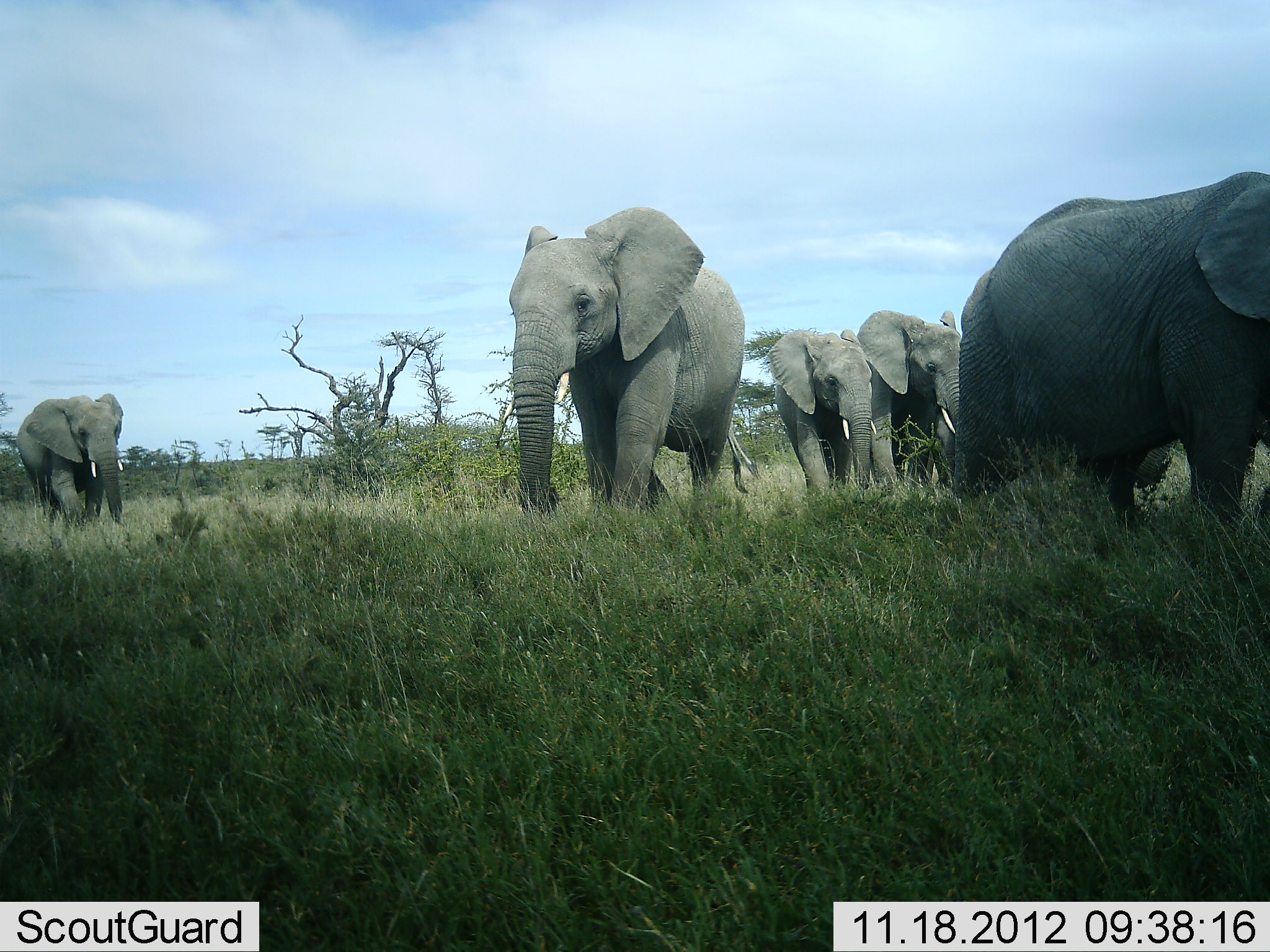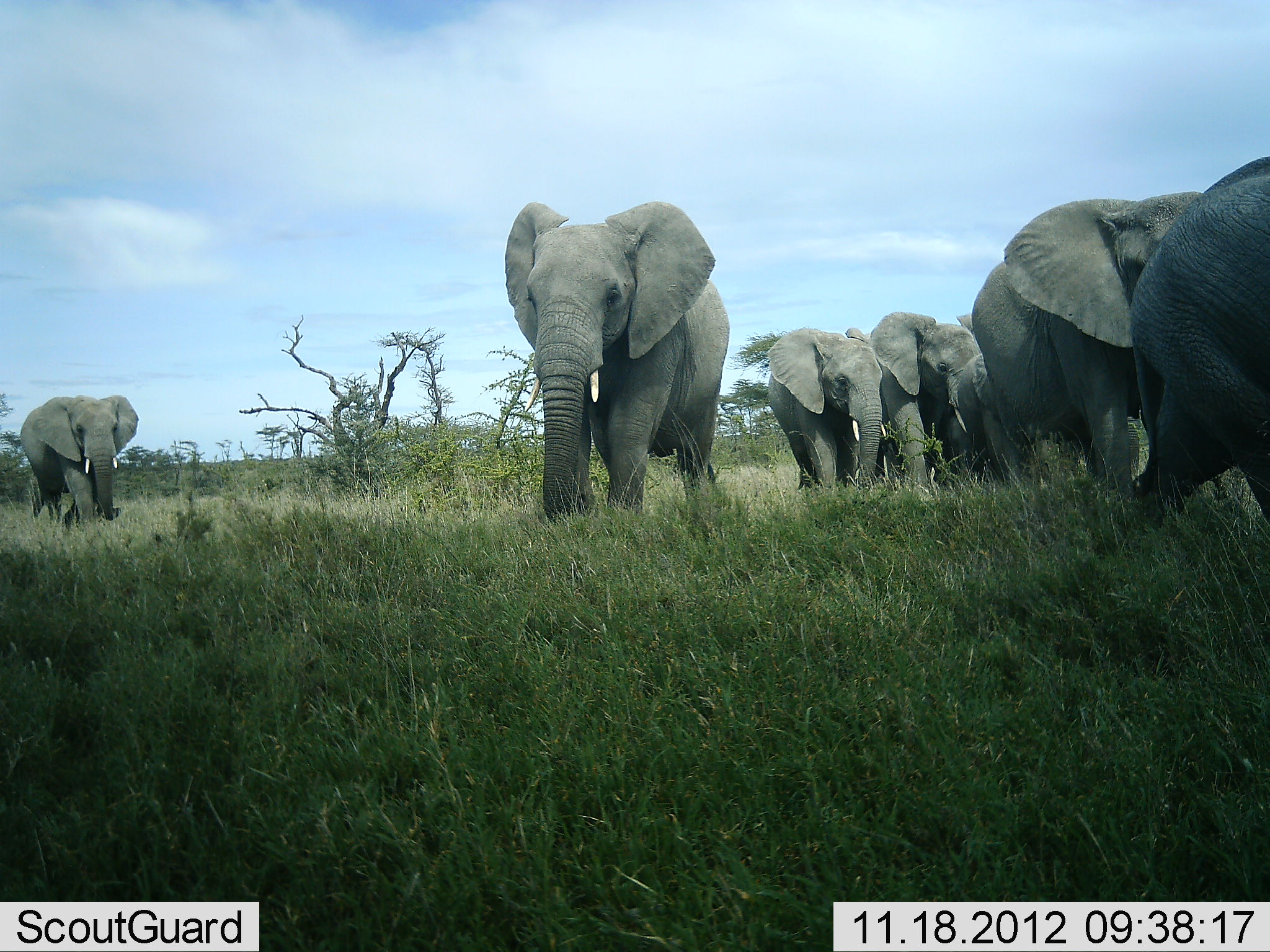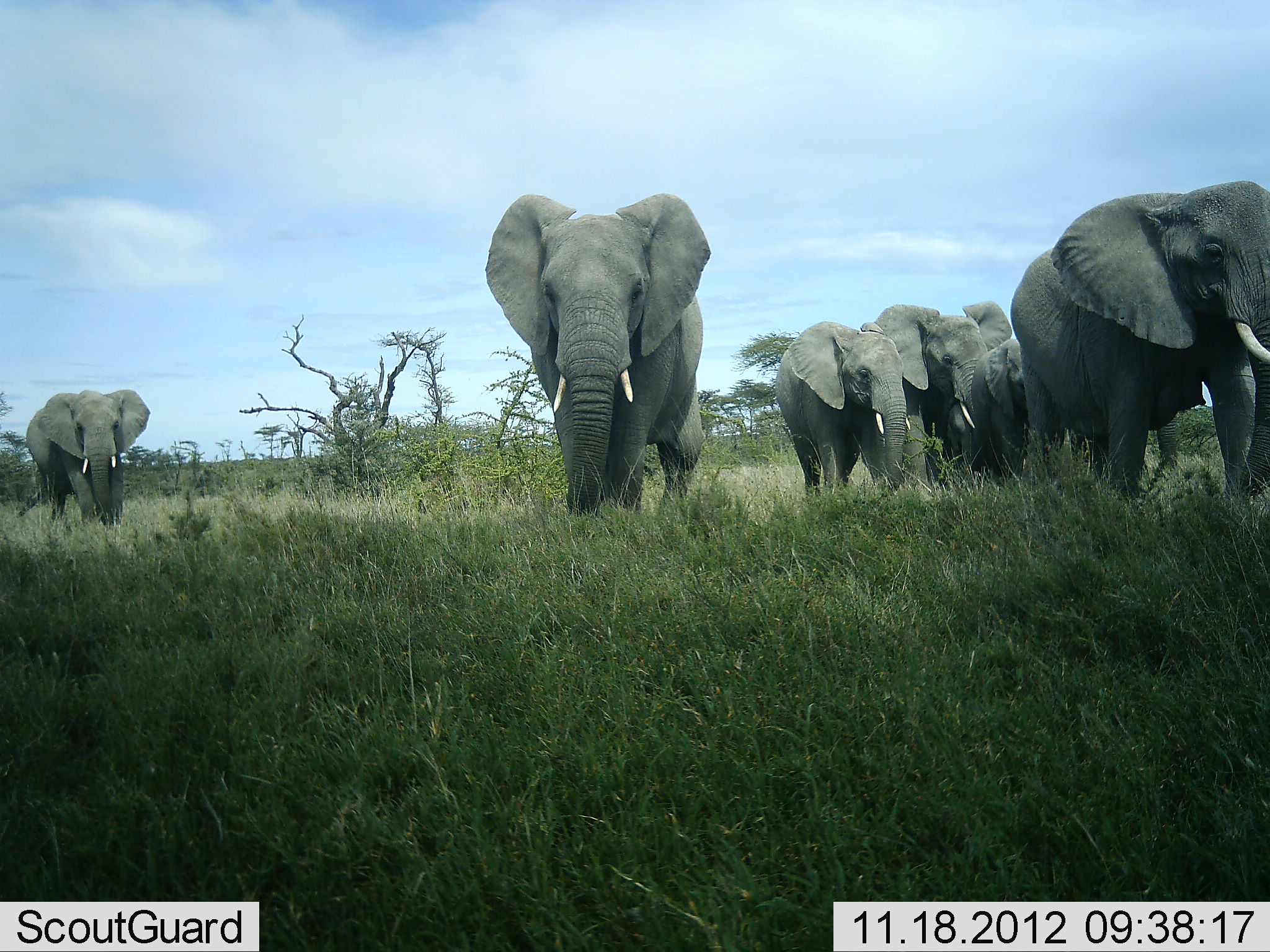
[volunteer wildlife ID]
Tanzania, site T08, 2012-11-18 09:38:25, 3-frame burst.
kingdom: Animalia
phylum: Chordata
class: Mammalia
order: Proboscidea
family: Elephantidae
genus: Loxodonta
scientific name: Loxodonta africana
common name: african bush elephant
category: elephant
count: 7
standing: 20%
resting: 0%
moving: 90%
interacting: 0%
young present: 10%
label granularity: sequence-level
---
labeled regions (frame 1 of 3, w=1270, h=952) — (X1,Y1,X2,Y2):
animal: (958,171,1270,529); (495,207,762,519); (769,329,877,508); (856,310,962,486); (16,393,124,524)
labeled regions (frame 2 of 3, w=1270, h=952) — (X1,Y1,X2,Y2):
animal: (971,191,1205,504); (505,201,730,525); (1129,156,1270,525); (870,310,982,491); (768,329,883,493); (20,395,139,532); (957,353,1032,480)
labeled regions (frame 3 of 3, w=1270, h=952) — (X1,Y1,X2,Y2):
animal: (1010,180,1270,503); (485,193,712,519); (861,300,1013,491); (775,321,907,495); (16,389,151,528); (971,337,1030,487)